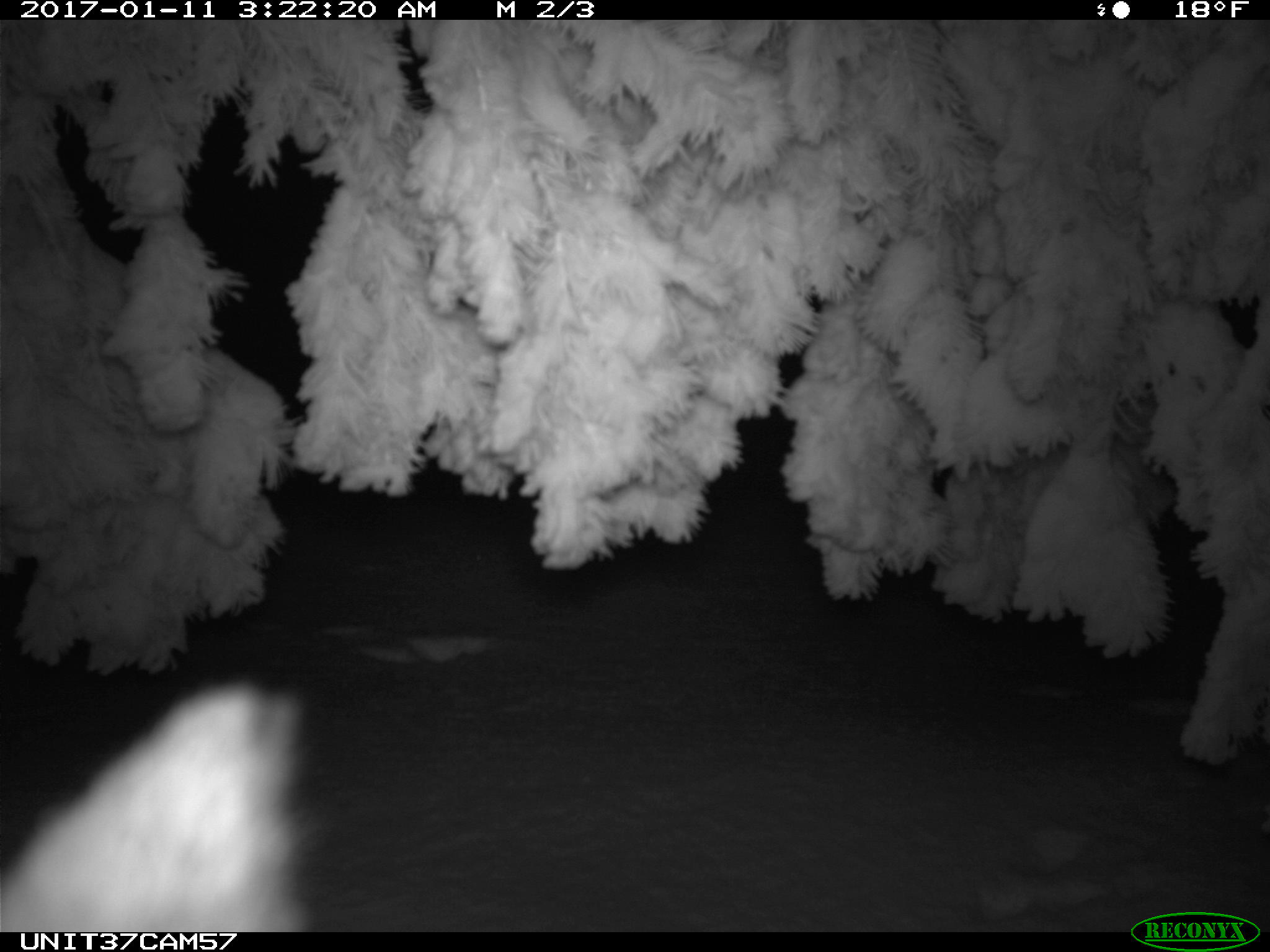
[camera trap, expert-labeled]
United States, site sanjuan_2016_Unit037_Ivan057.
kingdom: Animalia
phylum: Chordata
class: Mammalia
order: Lagomorpha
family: Leporidae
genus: Lepus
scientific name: Lepus americanus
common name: snowshoe hare